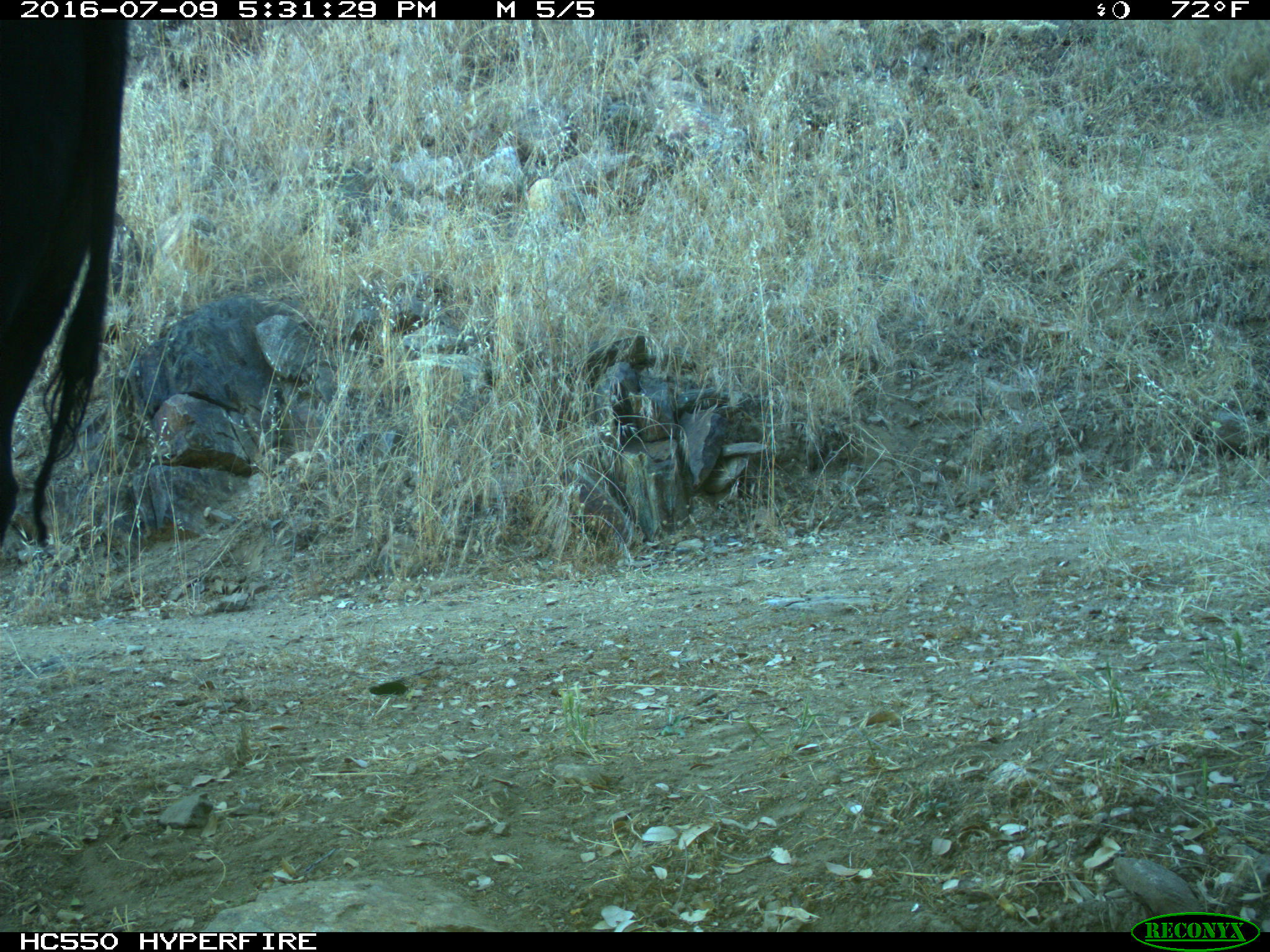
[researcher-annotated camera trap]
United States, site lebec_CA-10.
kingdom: Animalia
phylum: Chordata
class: Mammalia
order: Artiodactyla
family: Bovidae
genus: Bos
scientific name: Bos taurus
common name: domestic cow